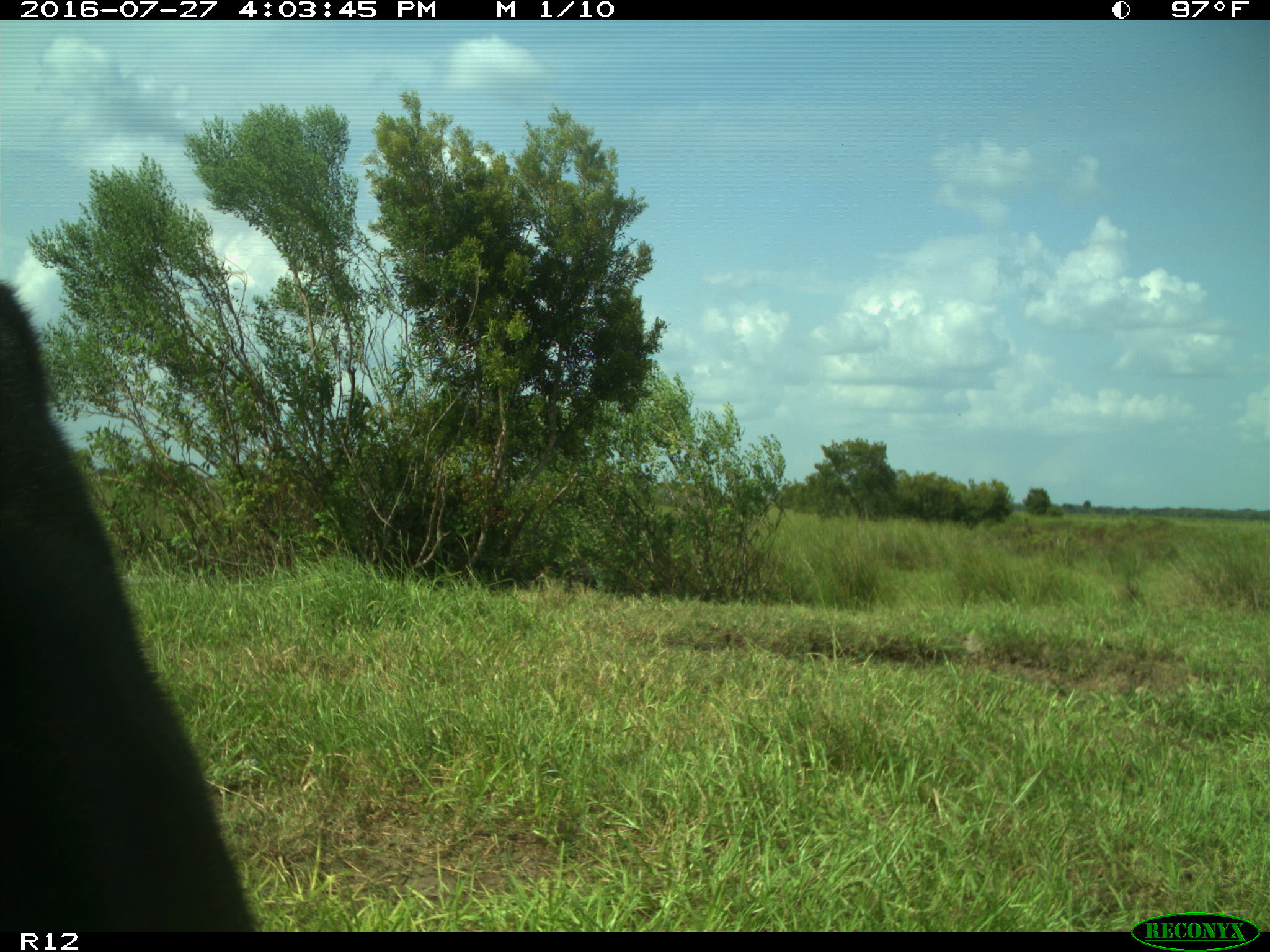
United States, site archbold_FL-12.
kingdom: Animalia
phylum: Chordata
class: Mammalia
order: Artiodactyla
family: Bovidae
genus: Bos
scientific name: Bos taurus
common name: domestic cow